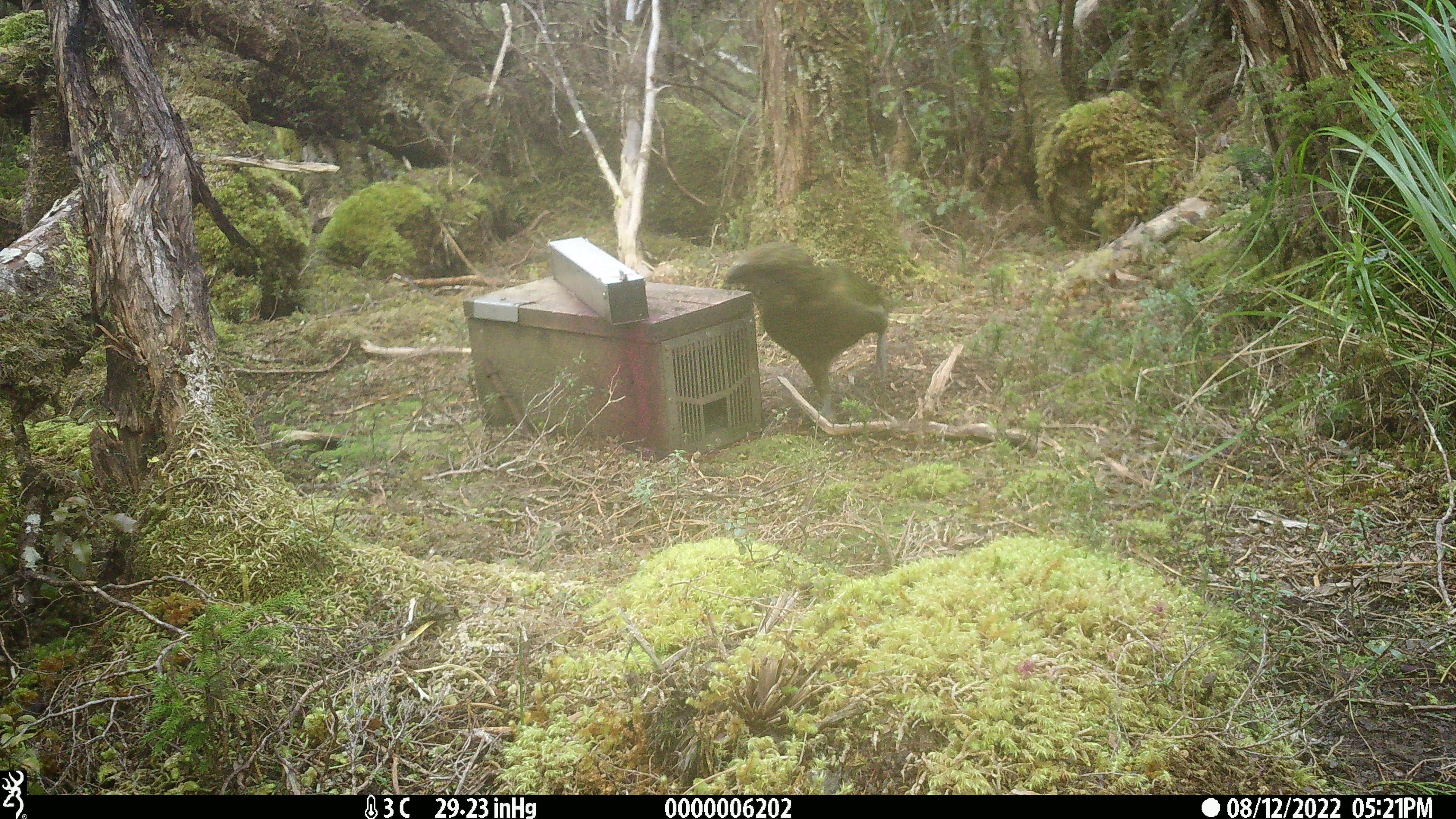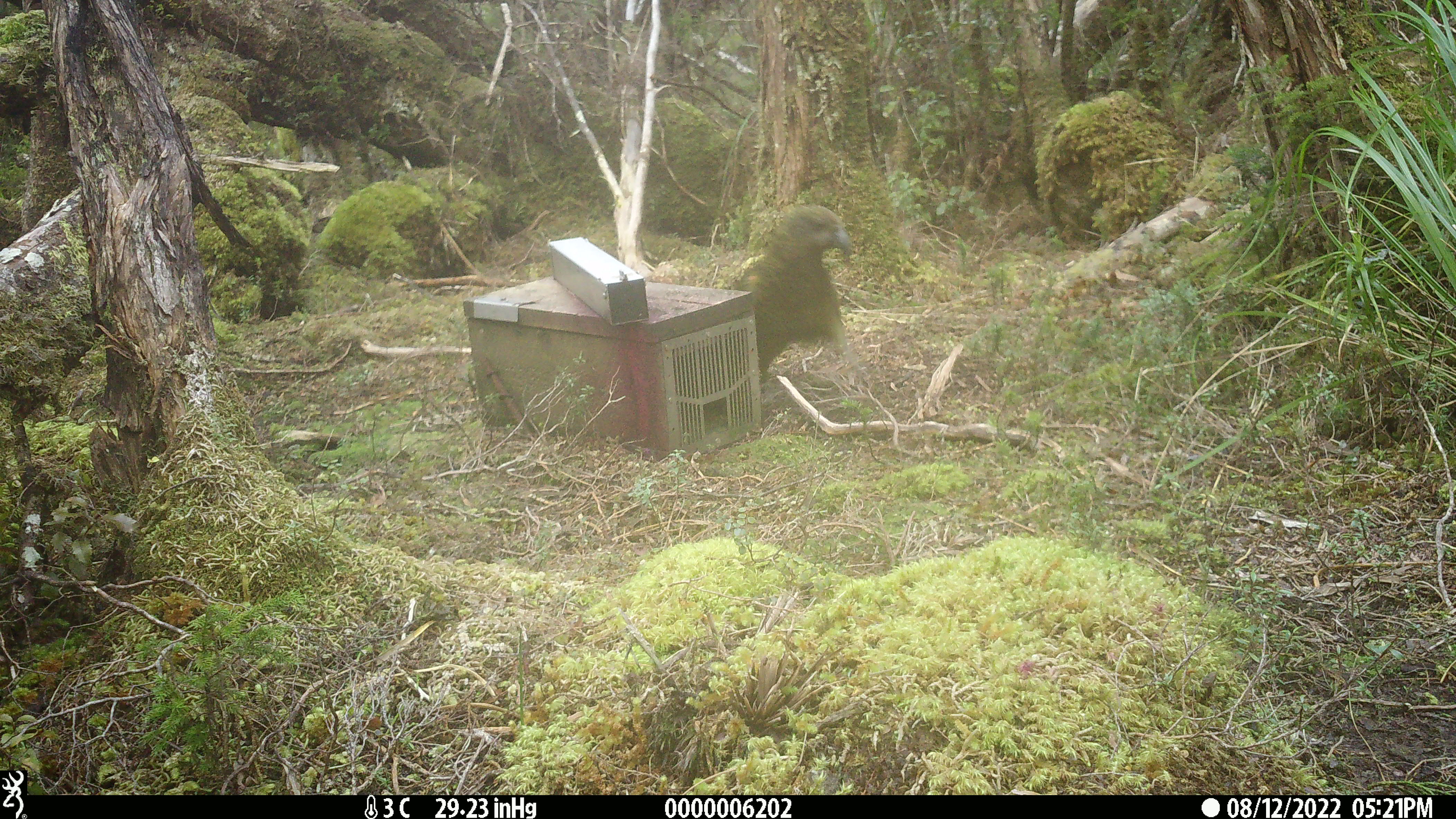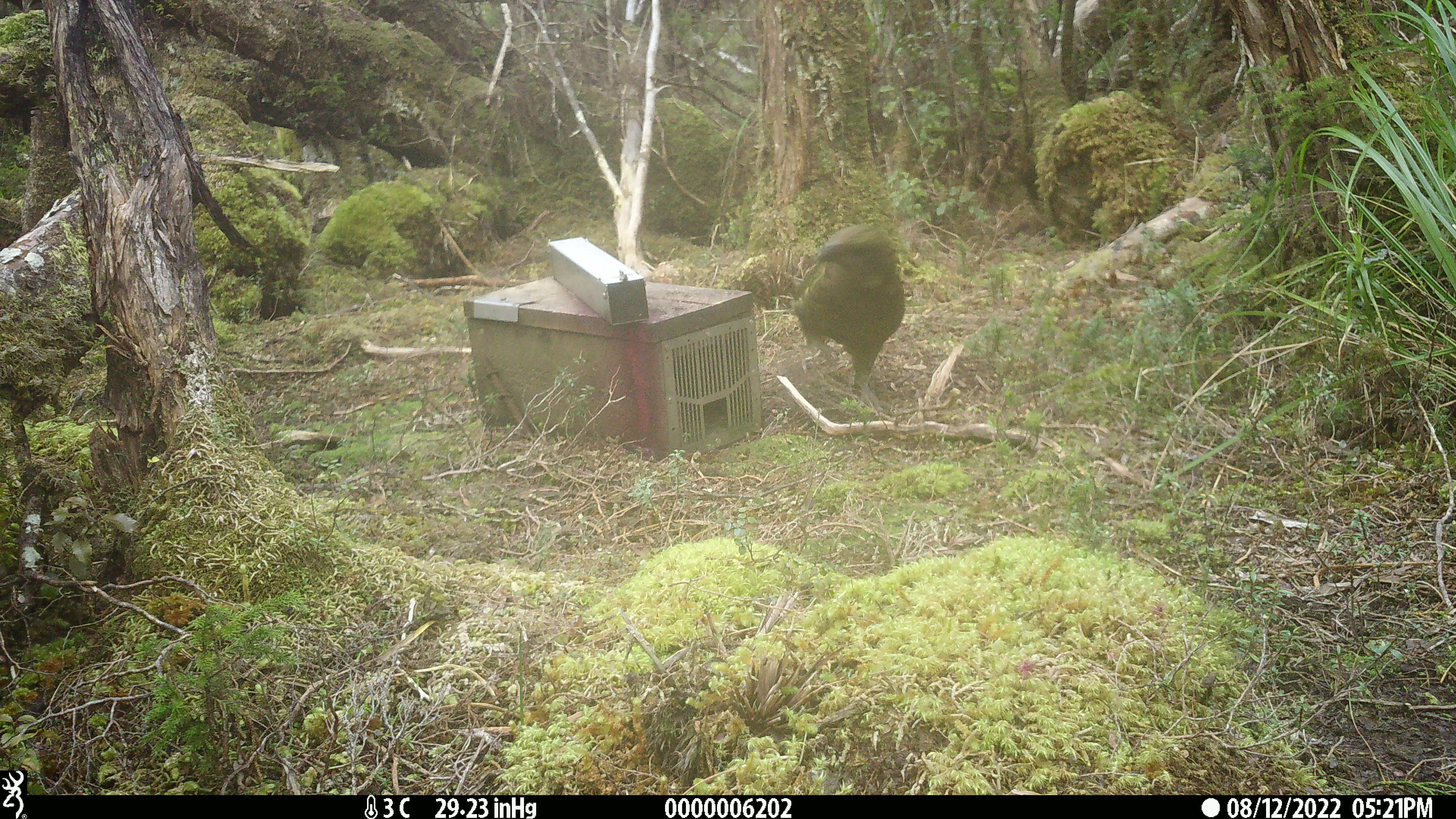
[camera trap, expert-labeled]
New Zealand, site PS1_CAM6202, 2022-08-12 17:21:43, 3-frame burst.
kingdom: Animalia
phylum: Chordata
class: Aves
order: Psittaciformes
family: Strigopidae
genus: Nestor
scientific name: Nestor notabilis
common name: kea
Kea (Nestor notabilis).